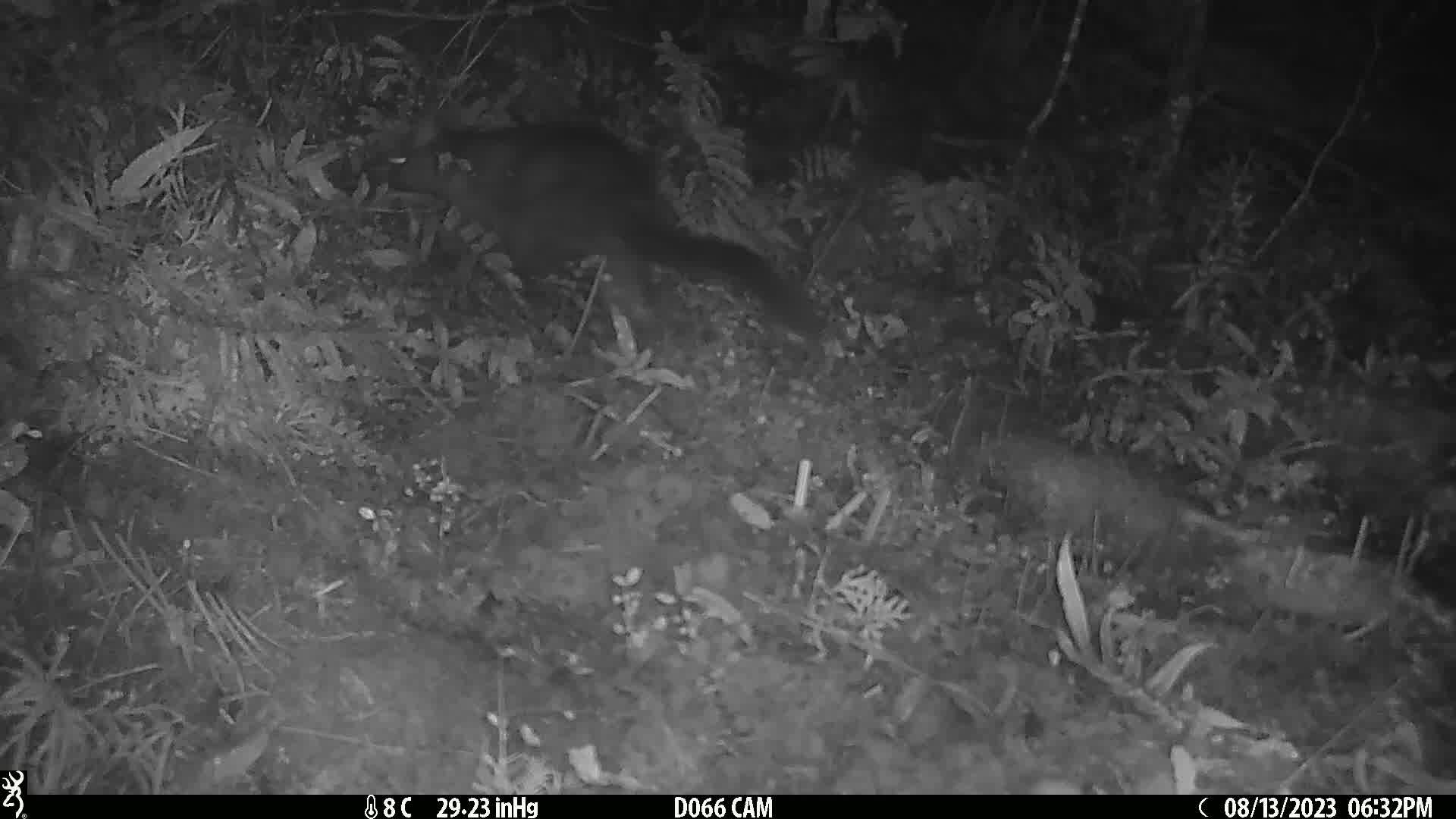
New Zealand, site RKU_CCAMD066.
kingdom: Animalia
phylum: Chordata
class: Mammalia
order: Diprotodontia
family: Phalangeridae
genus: Trichosurus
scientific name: Trichosurus vulpecula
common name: common brushtail possum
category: possum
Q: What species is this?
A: Possum (common brushtail possum) (Trichosurus vulpecula).